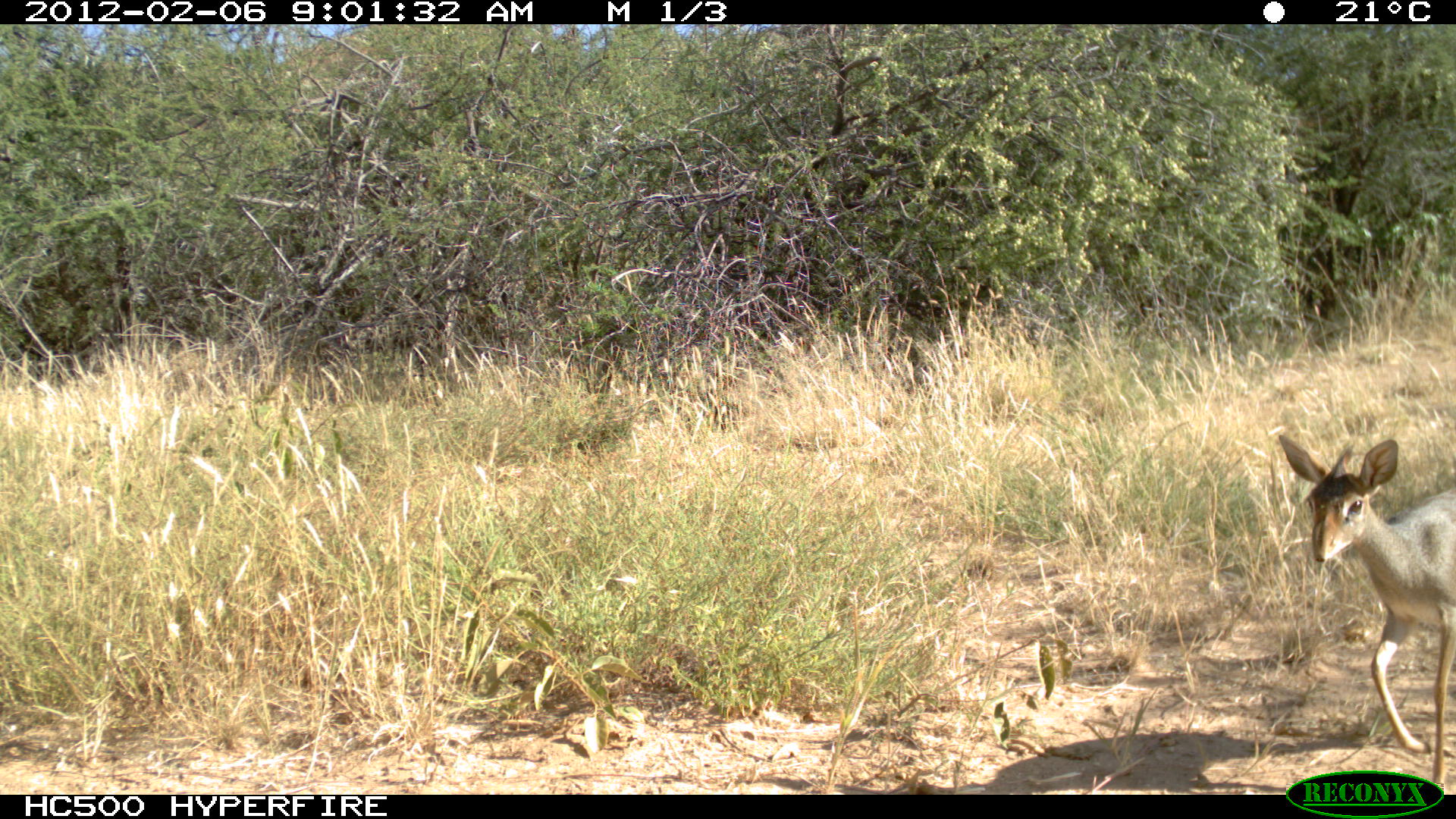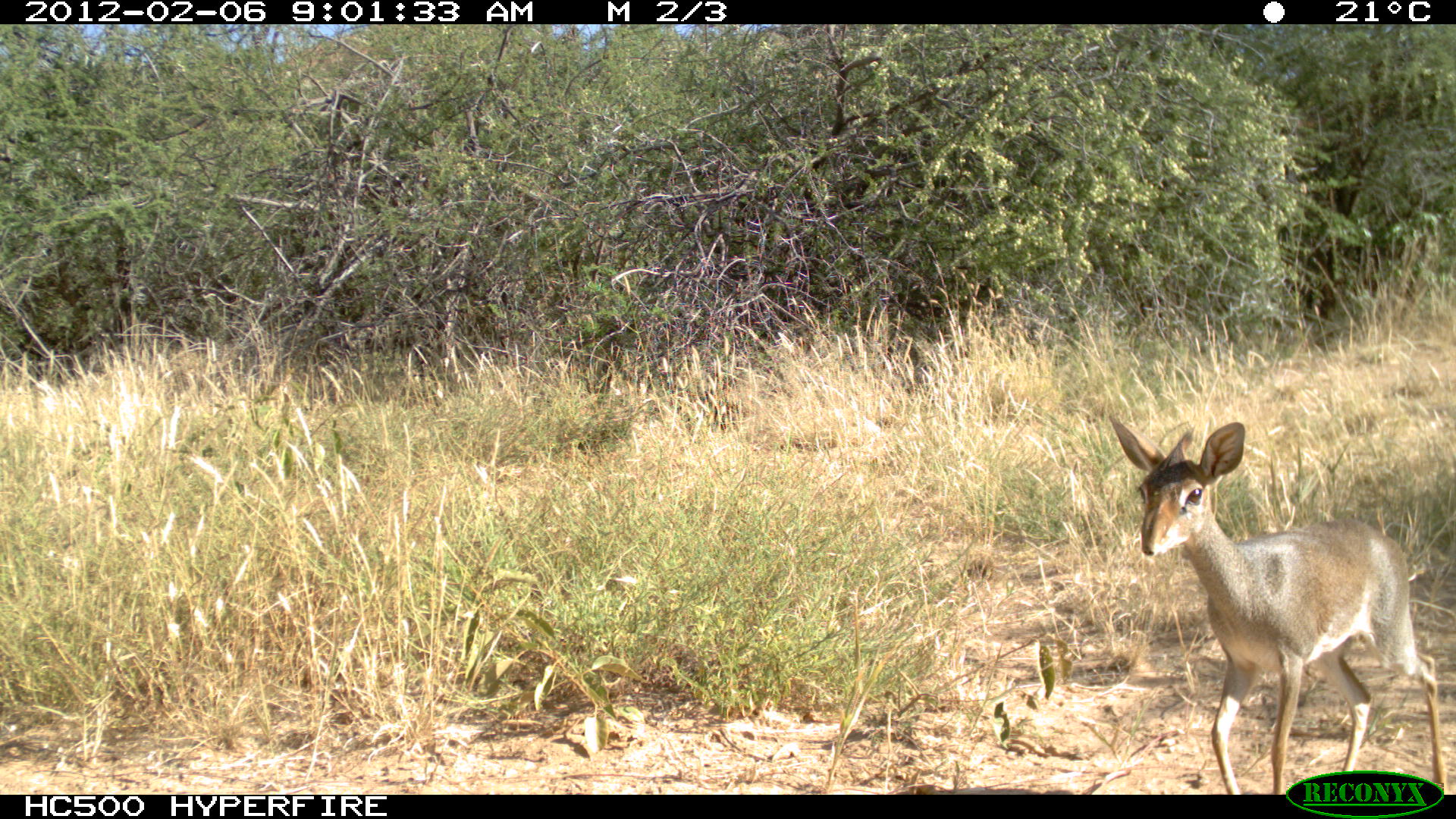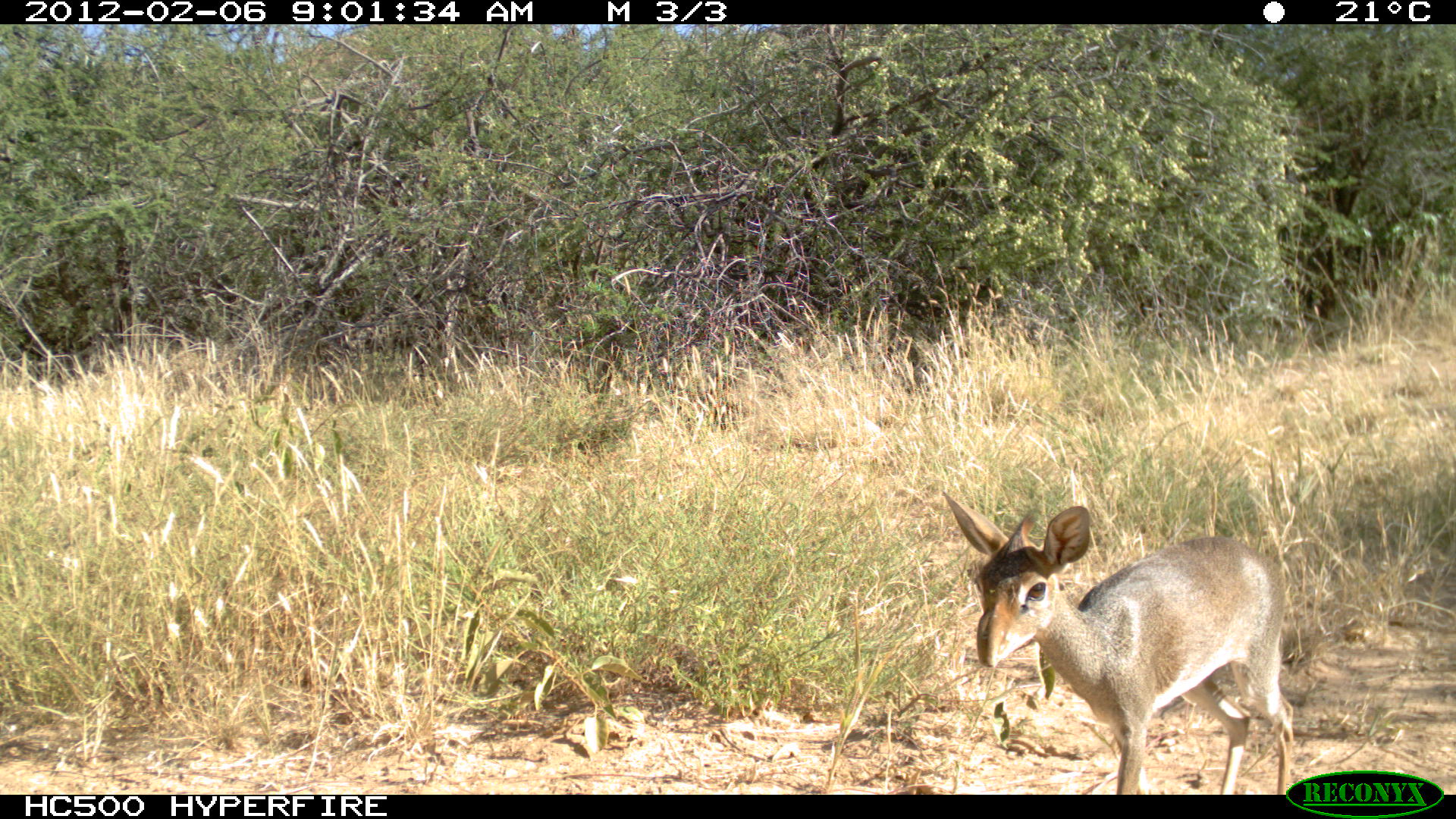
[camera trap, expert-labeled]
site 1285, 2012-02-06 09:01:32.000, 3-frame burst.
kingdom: Animalia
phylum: Chordata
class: Mammalia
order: Artiodactyla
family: Bovidae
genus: Madoqua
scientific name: Madoqua guentheri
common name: günther's dik-dik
Madoqua guentheri (günther's dik-dik), count 1.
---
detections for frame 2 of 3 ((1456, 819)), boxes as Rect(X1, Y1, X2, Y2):
madoqua guentheri: Rect(1106, 412, 1456, 795)